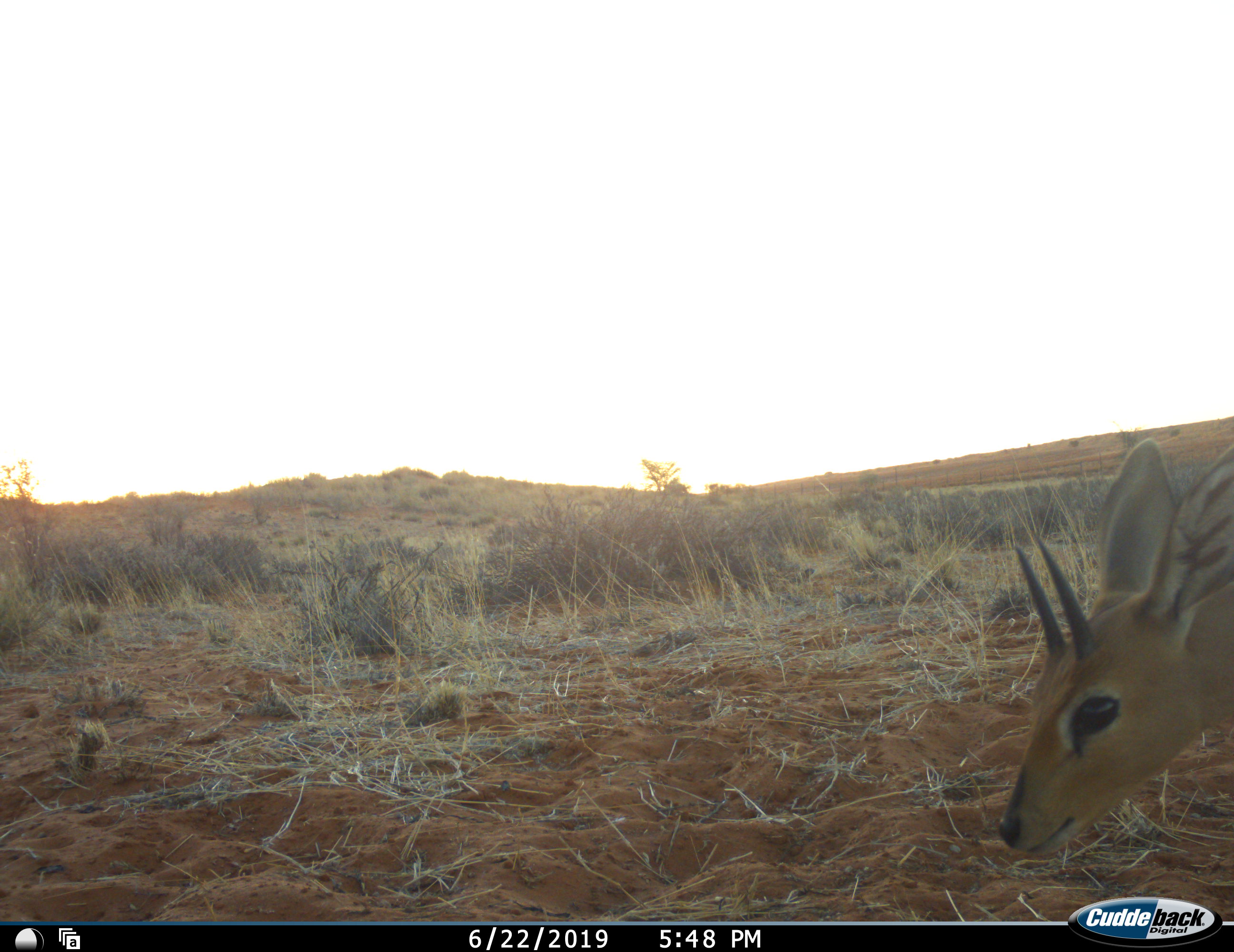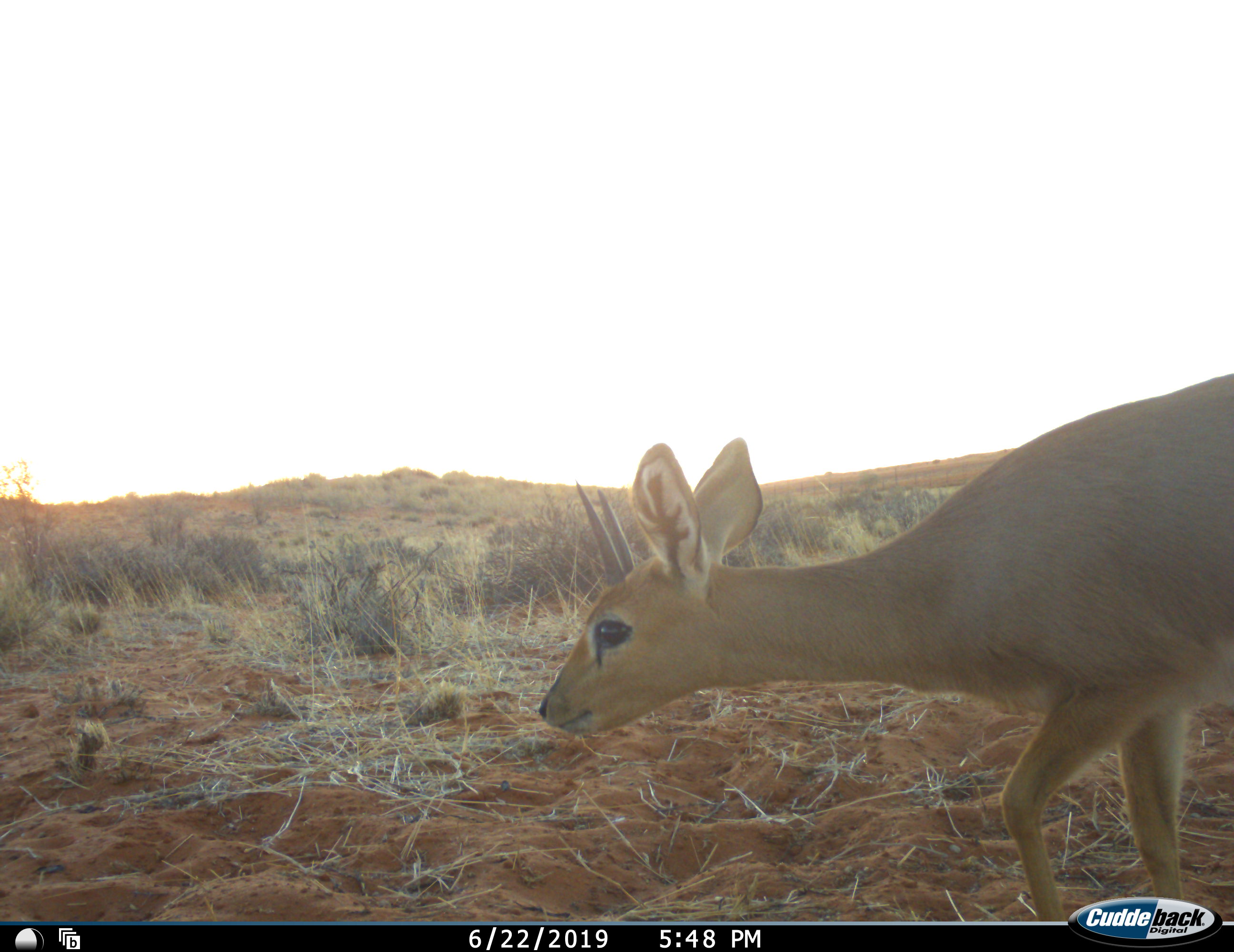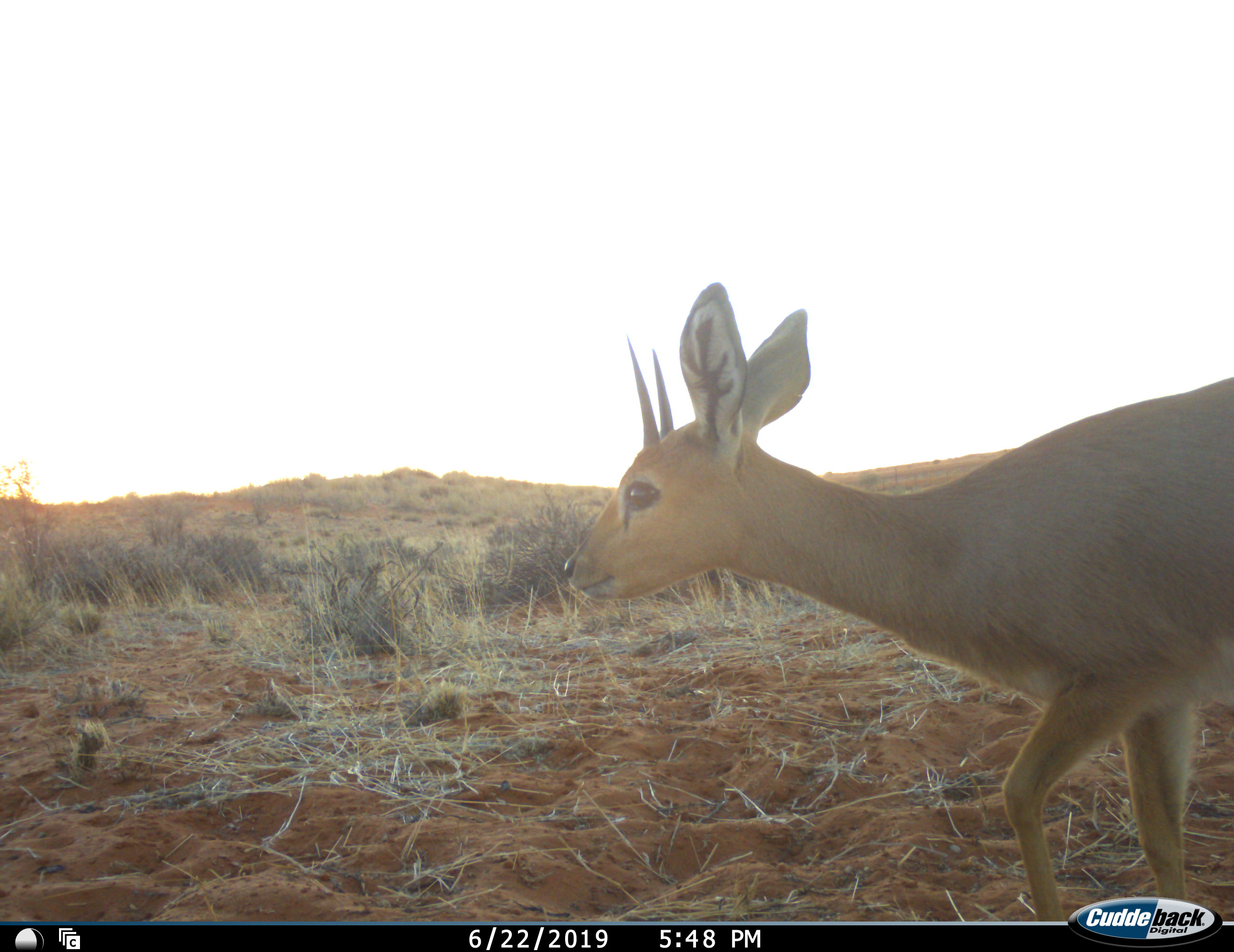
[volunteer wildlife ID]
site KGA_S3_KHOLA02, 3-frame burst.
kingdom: Animalia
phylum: Chordata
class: Mammalia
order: Artiodactyla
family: Bovidae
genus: Raphicerus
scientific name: Raphicerus campestris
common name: steenbok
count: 1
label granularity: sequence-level